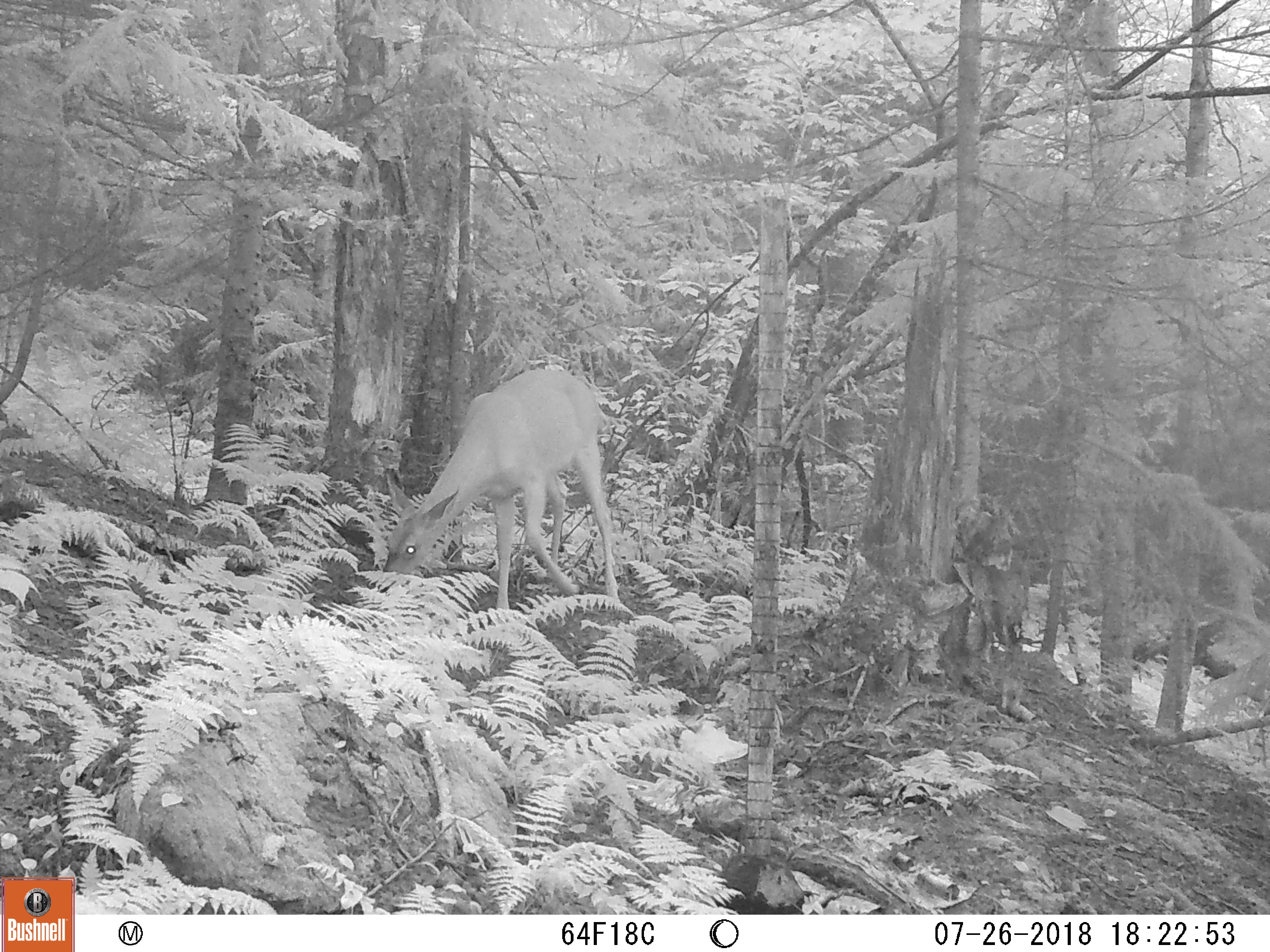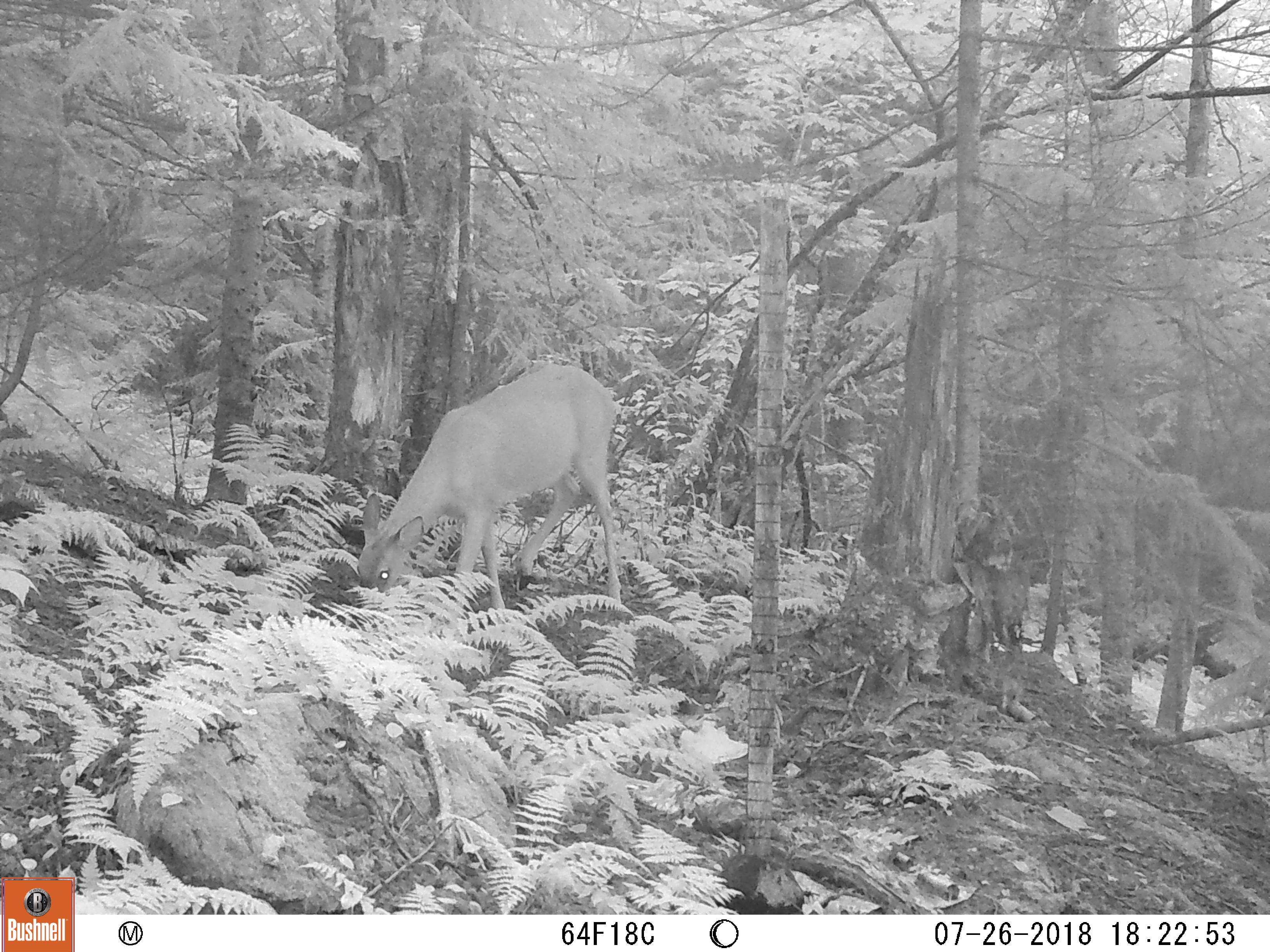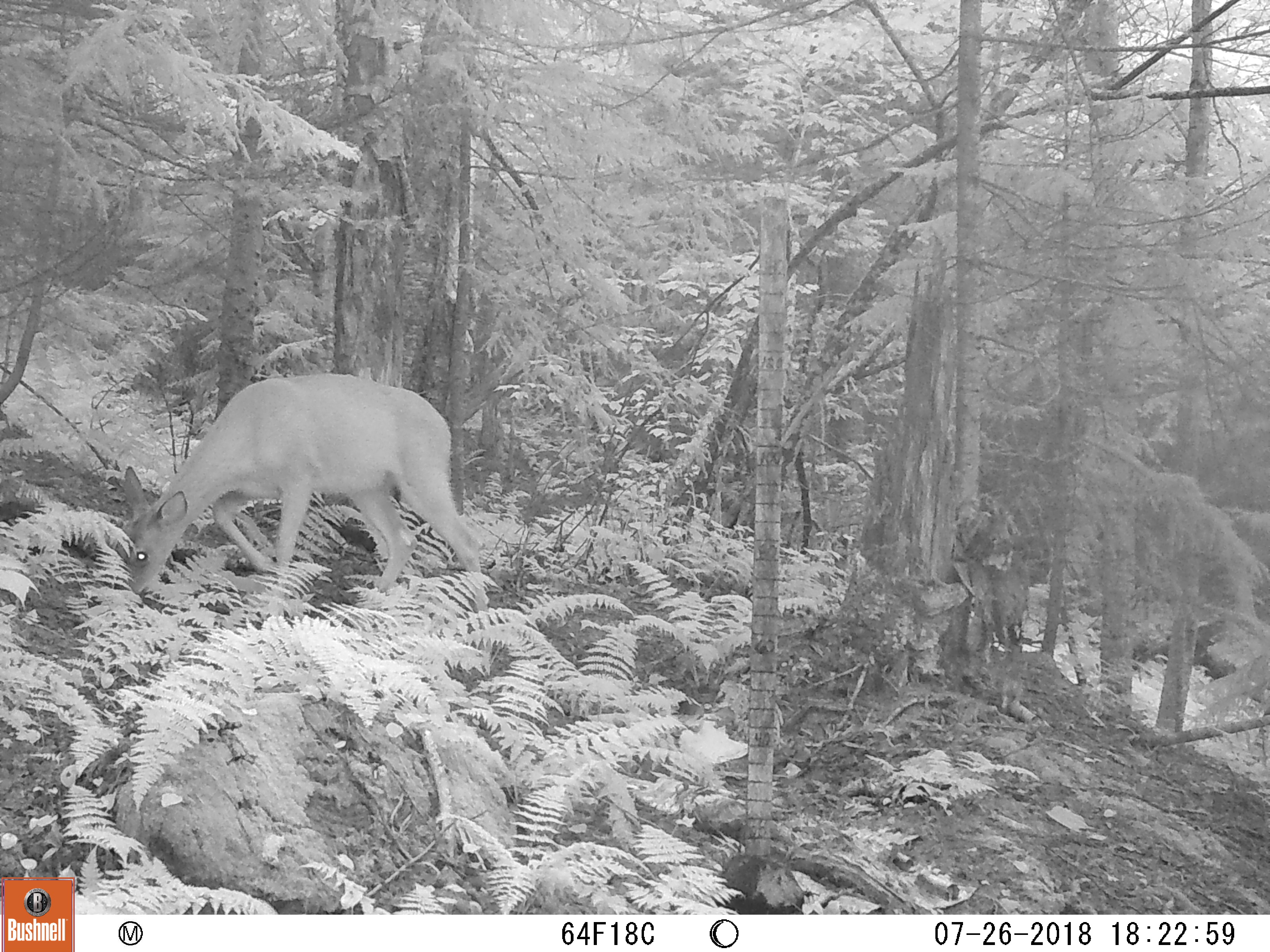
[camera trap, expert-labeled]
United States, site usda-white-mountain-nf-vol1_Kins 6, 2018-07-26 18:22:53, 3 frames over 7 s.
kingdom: Animalia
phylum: Chordata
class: Mammalia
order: Artiodactyla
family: Cervidae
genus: Odocoileus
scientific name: Odocoileus virginianus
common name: white-tailed deer